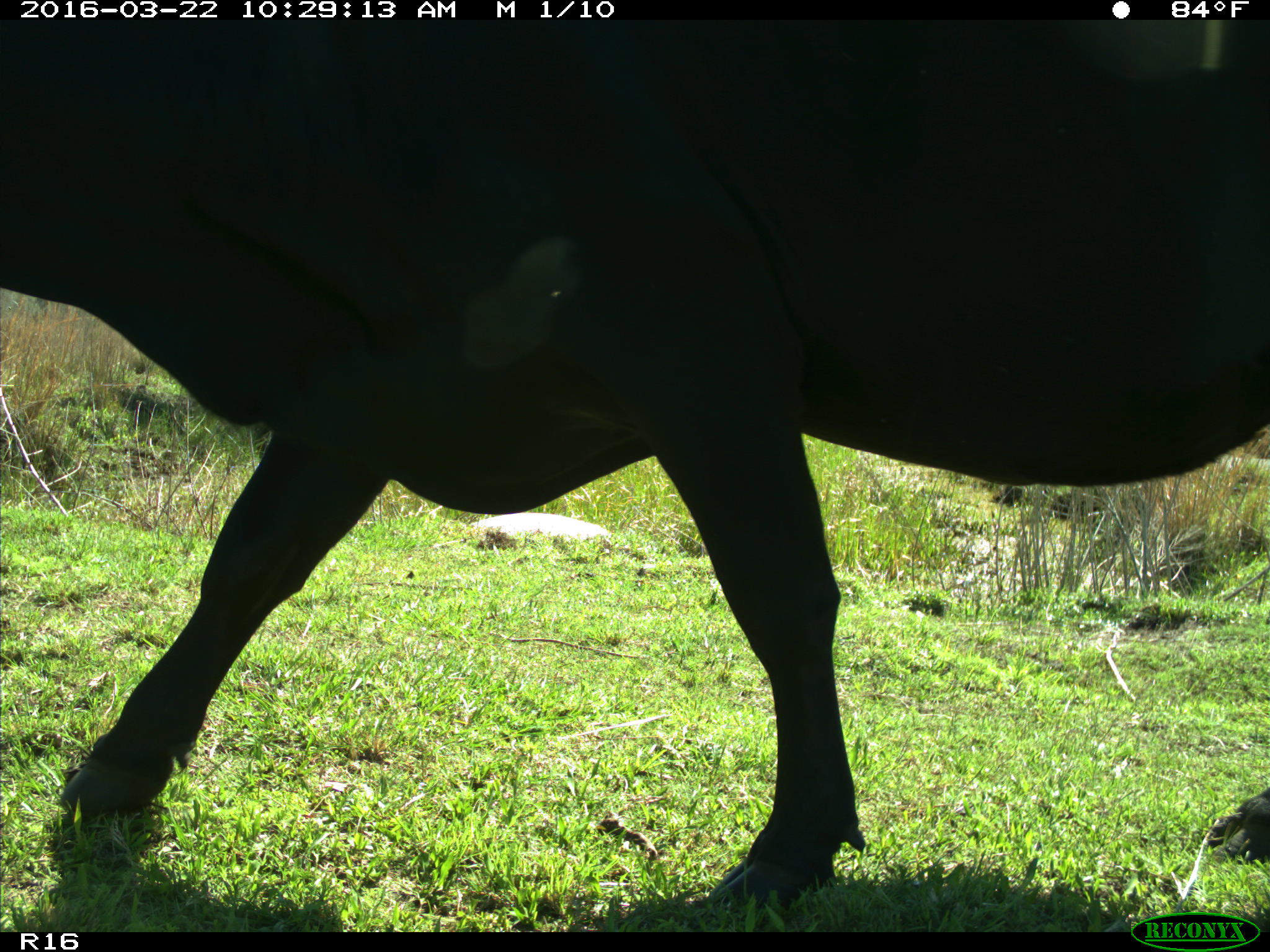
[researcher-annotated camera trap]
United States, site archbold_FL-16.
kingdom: Animalia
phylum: Chordata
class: Mammalia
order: Artiodactyla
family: Bovidae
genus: Bos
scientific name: Bos taurus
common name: domestic cow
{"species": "Bos taurus (domestic cow)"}